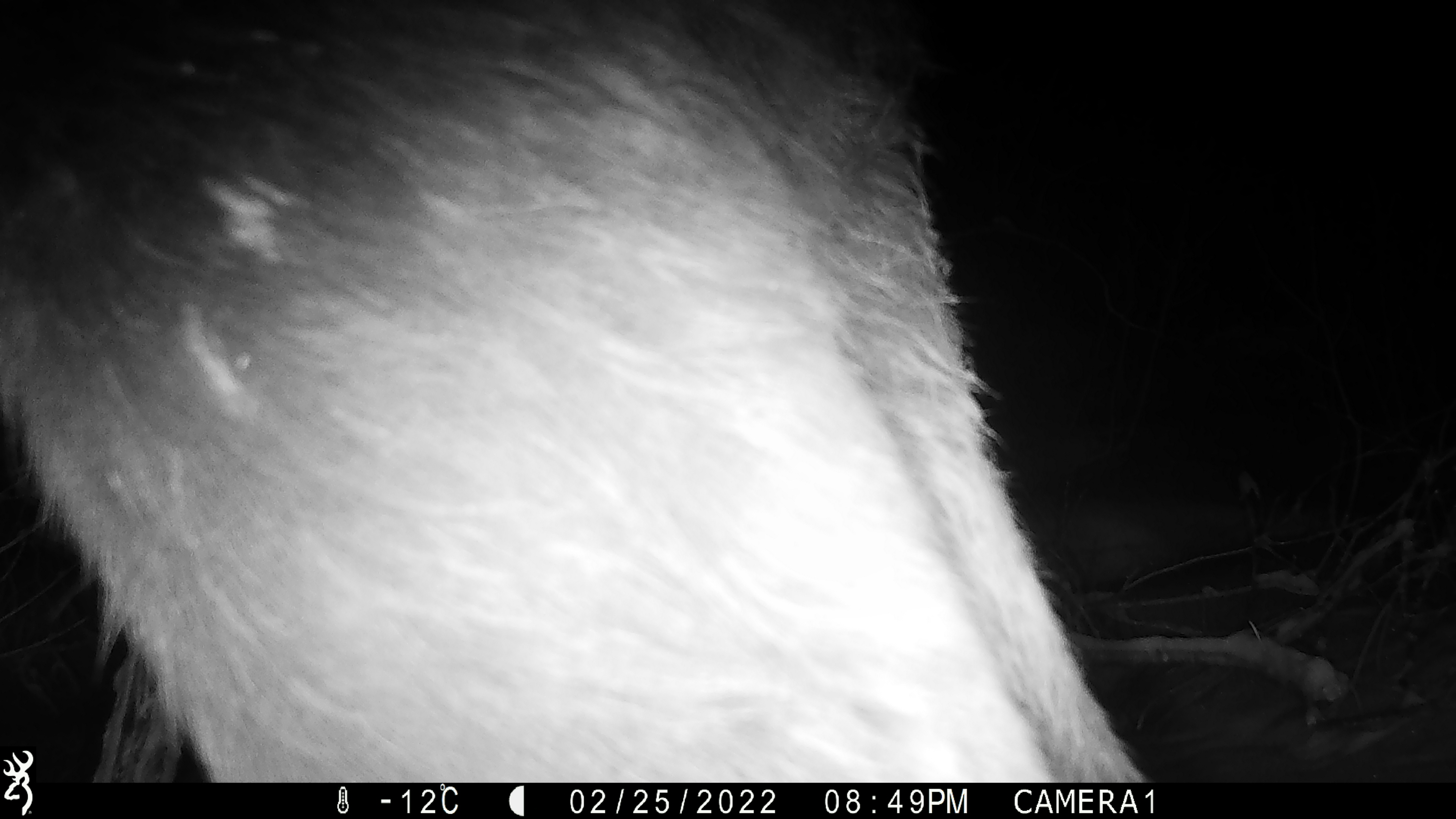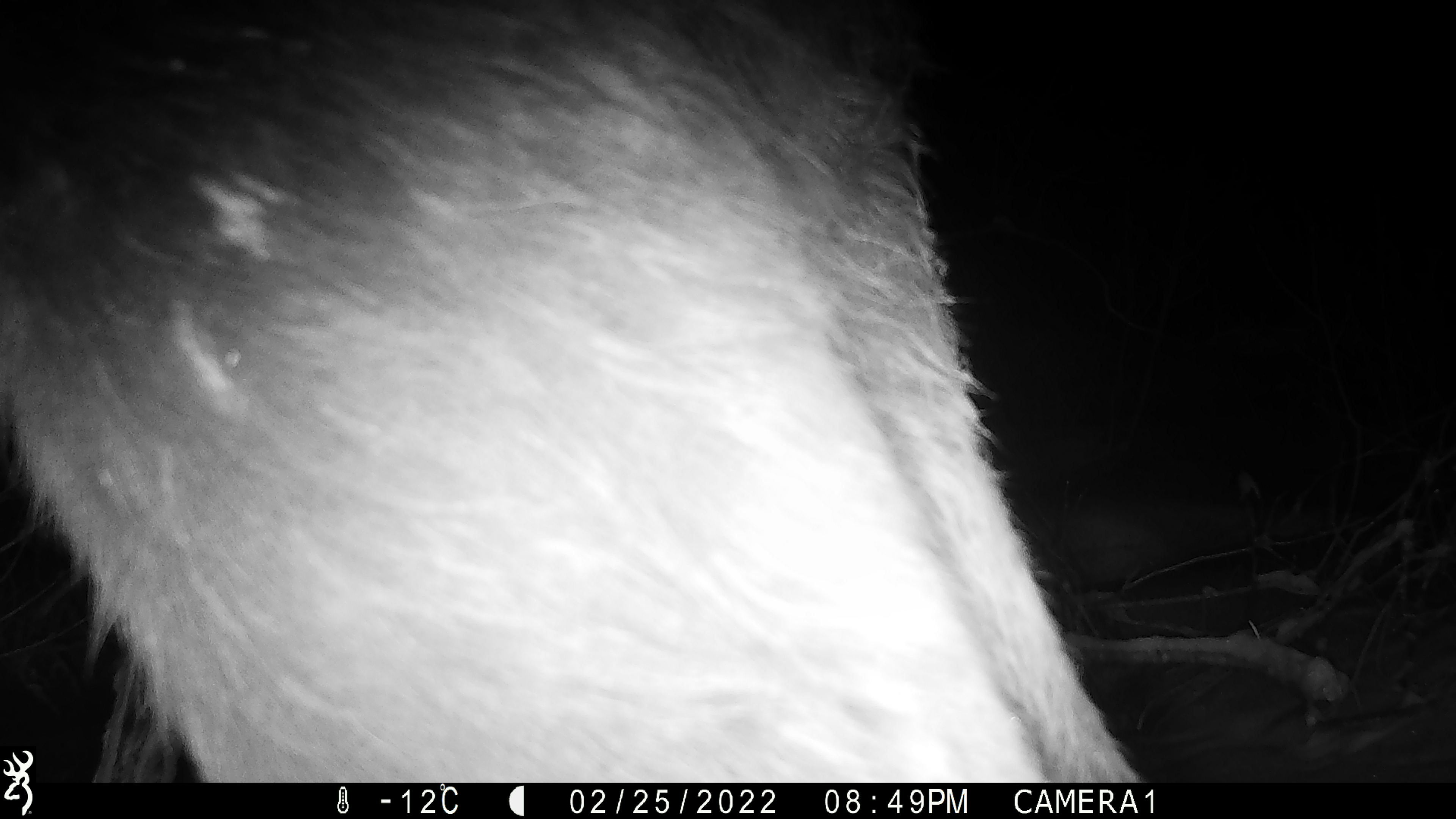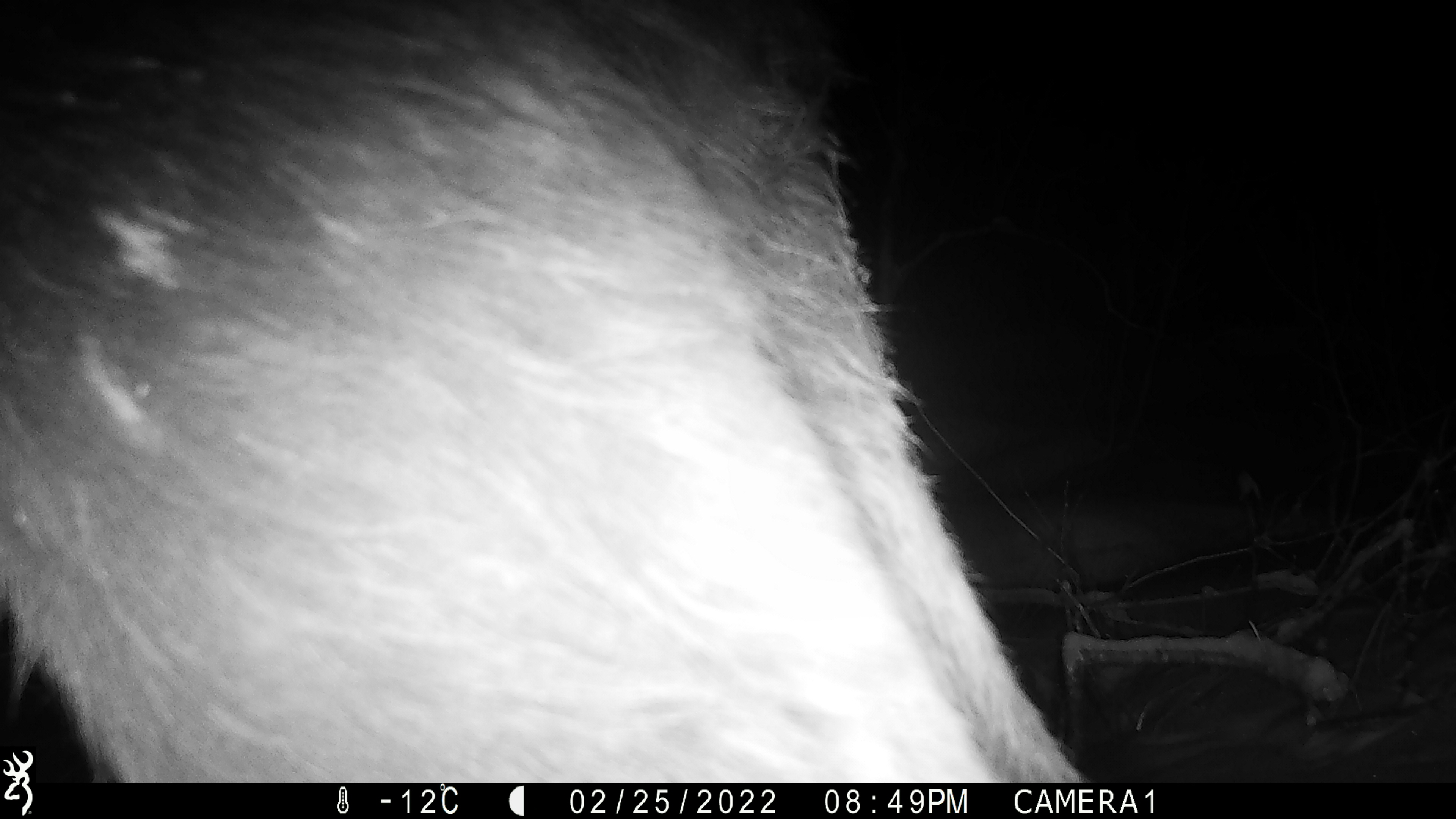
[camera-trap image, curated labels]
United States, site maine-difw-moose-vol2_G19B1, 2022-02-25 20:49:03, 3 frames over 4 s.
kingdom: Animalia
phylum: Chordata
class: Mammalia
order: Artiodactyla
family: Cervidae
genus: Alces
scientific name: Alces alces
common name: moose